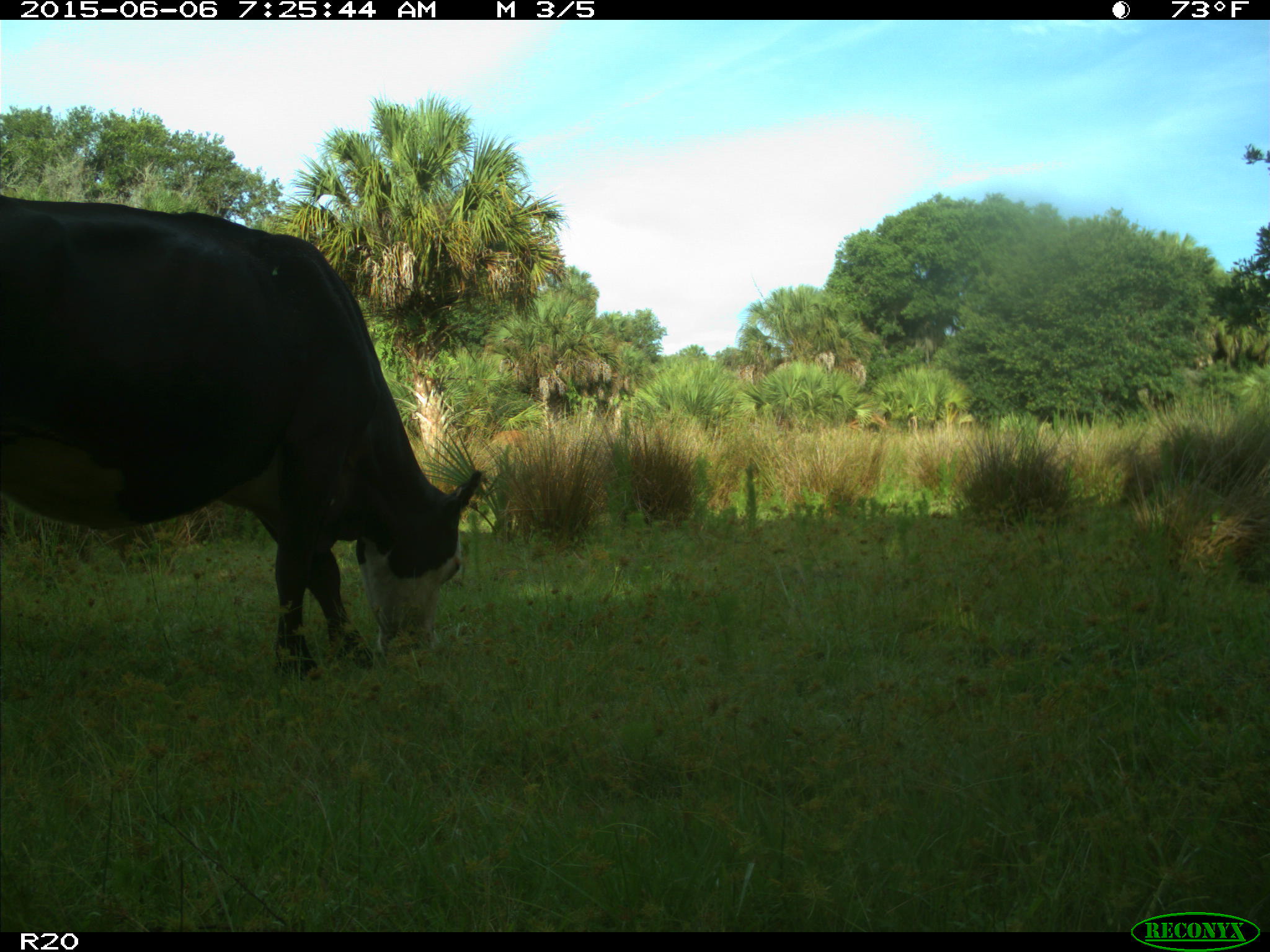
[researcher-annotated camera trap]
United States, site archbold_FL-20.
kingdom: Animalia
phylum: Chordata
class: Mammalia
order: Artiodactyla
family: Bovidae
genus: Bos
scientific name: Bos taurus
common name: domestic cow